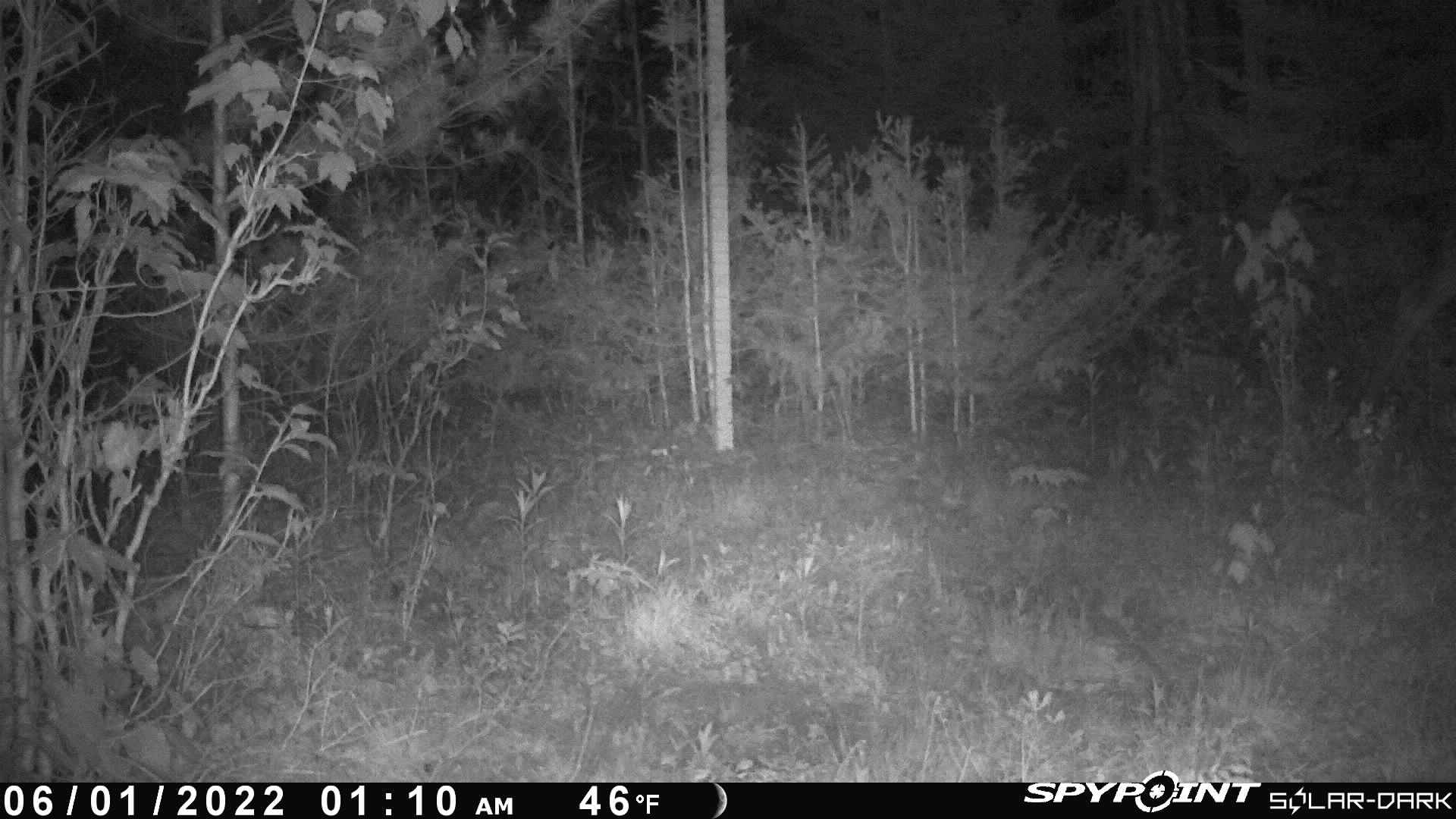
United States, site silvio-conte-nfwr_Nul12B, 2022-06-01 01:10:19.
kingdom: Animalia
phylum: Chordata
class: Mammalia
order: Artiodactyla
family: Cervidae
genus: Alces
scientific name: Alces alces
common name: moose